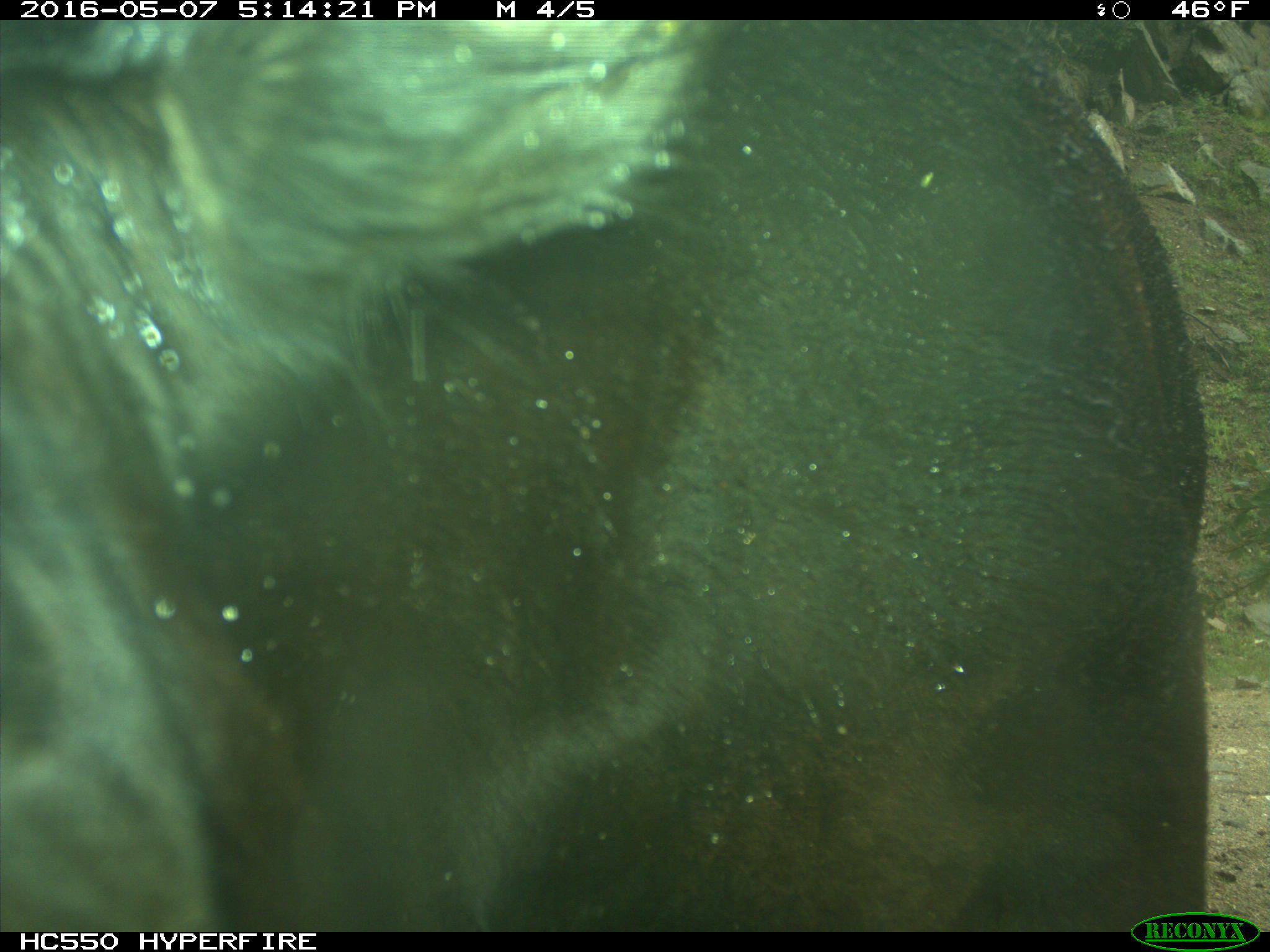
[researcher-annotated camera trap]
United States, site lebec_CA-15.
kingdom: Animalia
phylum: Chordata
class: Mammalia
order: Artiodactyla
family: Bovidae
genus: Bos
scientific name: Bos taurus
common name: domestic cow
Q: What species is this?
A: Bos taurus (domestic cow).